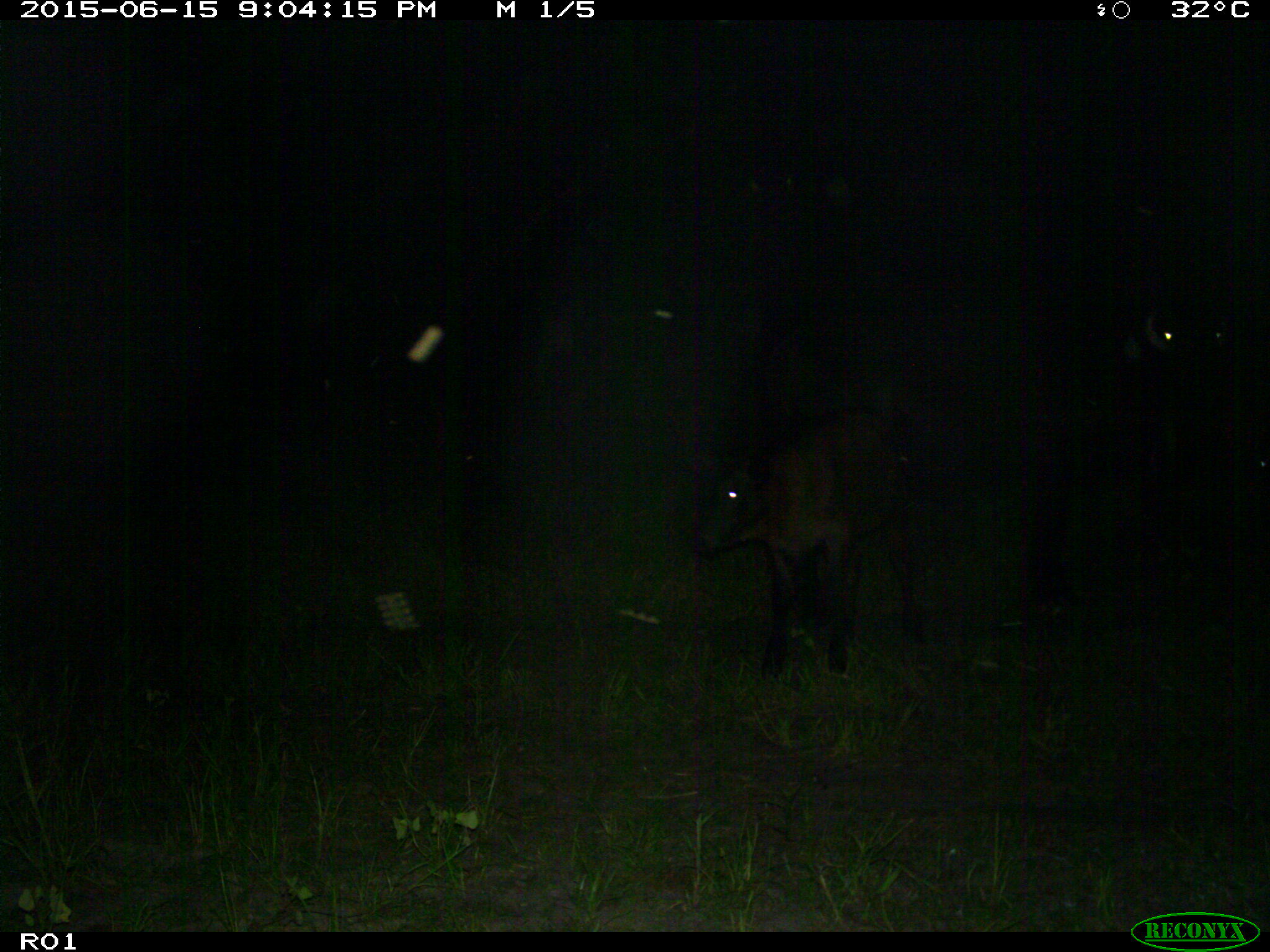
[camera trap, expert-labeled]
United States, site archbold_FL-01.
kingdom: Animalia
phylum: Chordata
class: Mammalia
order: Artiodactyla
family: Bovidae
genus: Bos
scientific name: Bos taurus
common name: domestic cow